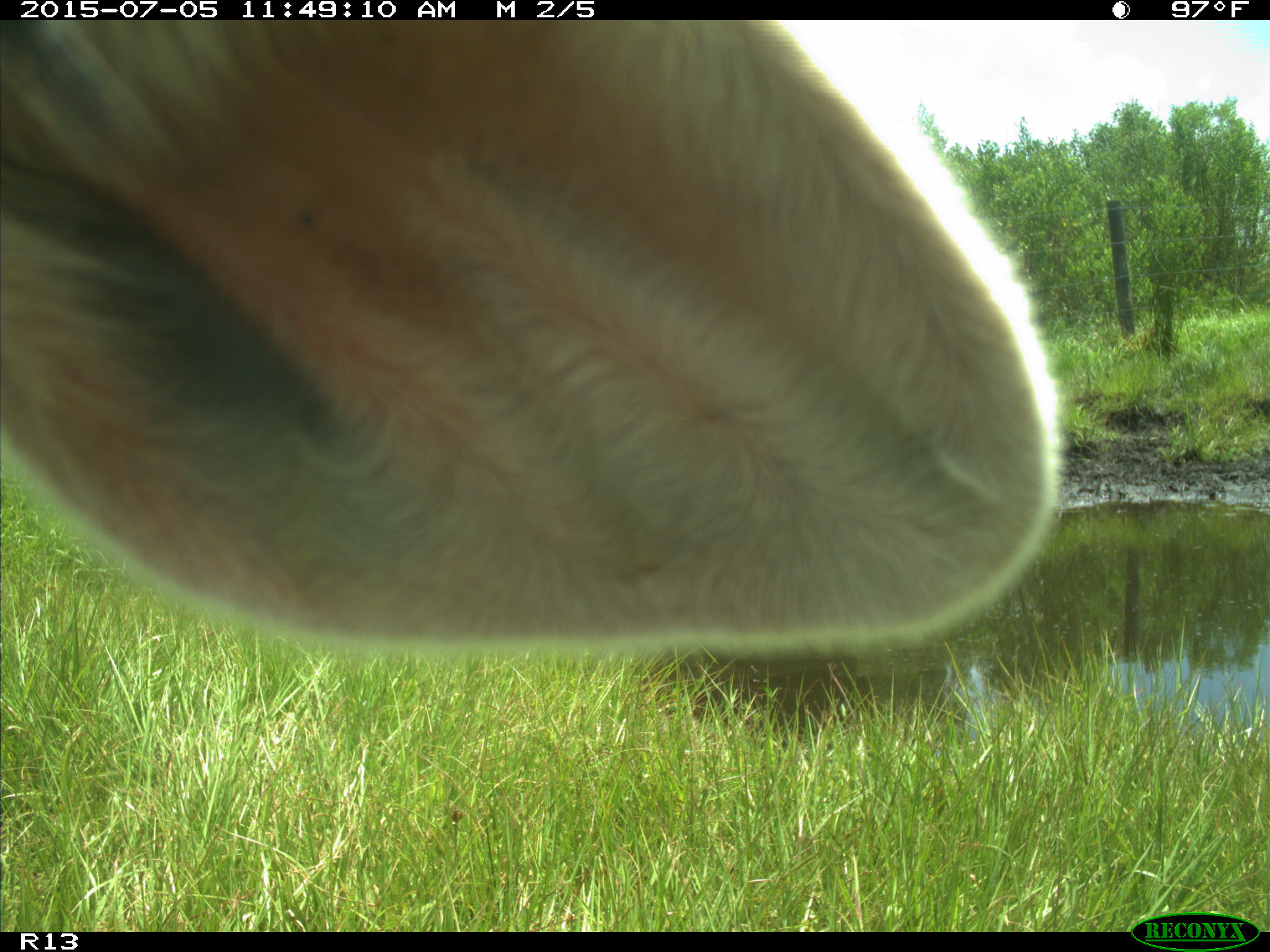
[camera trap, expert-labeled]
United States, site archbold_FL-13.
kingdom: Animalia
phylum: Chordata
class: Mammalia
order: Artiodactyla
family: Bovidae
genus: Bos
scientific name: Bos taurus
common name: domestic cow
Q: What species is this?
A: Bos taurus (domestic cow).